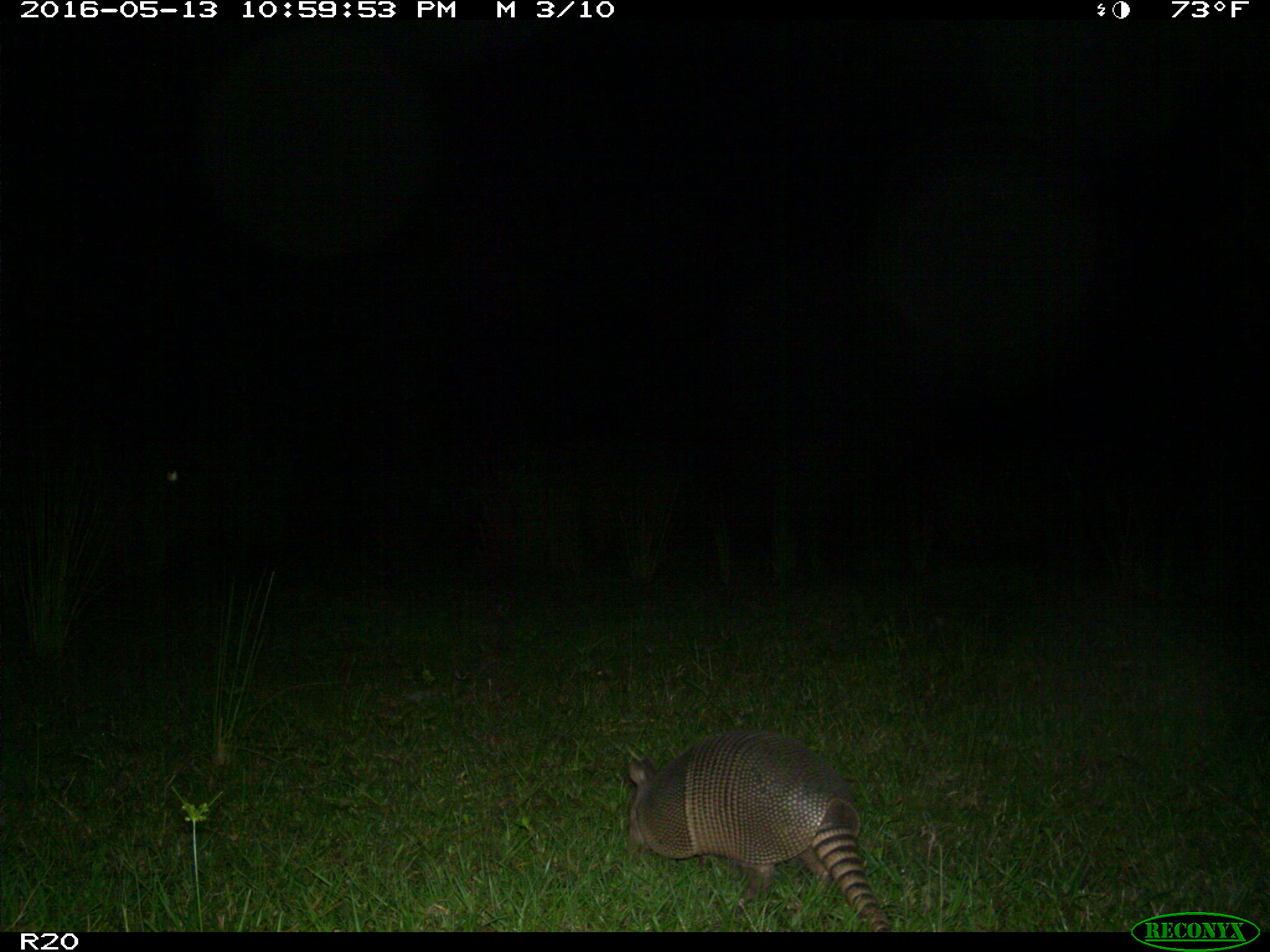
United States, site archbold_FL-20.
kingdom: Animalia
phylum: Chordata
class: Mammalia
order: Cingulata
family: Dasypodidae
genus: Dasypus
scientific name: Dasypus novemcinctus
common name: nine-banded armadillo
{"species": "Dasypus novemcinctus (nine-banded armadillo)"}